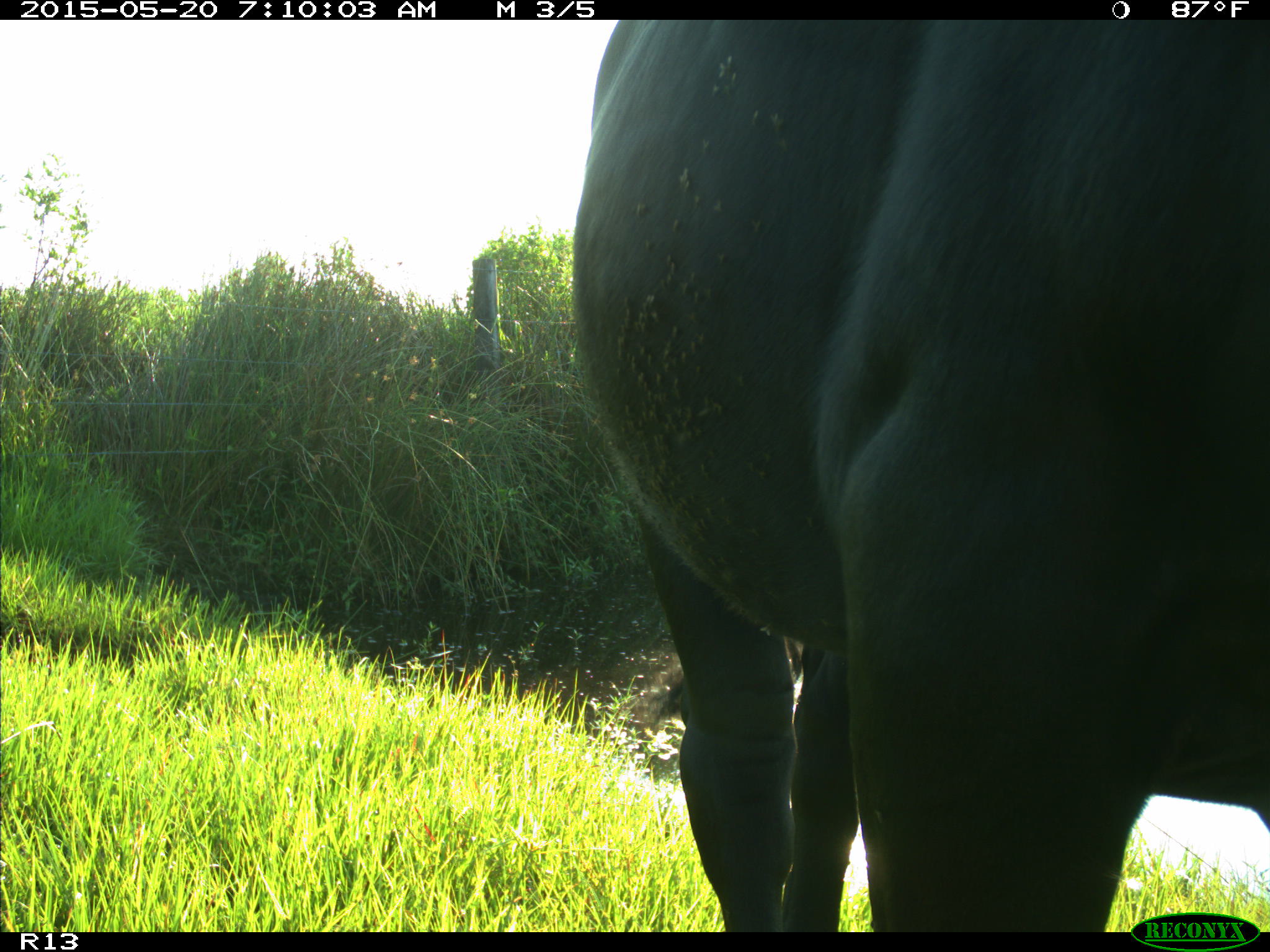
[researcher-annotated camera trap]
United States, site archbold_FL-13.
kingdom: Animalia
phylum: Chordata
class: Mammalia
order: Artiodactyla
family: Bovidae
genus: Bos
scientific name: Bos taurus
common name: domestic cow